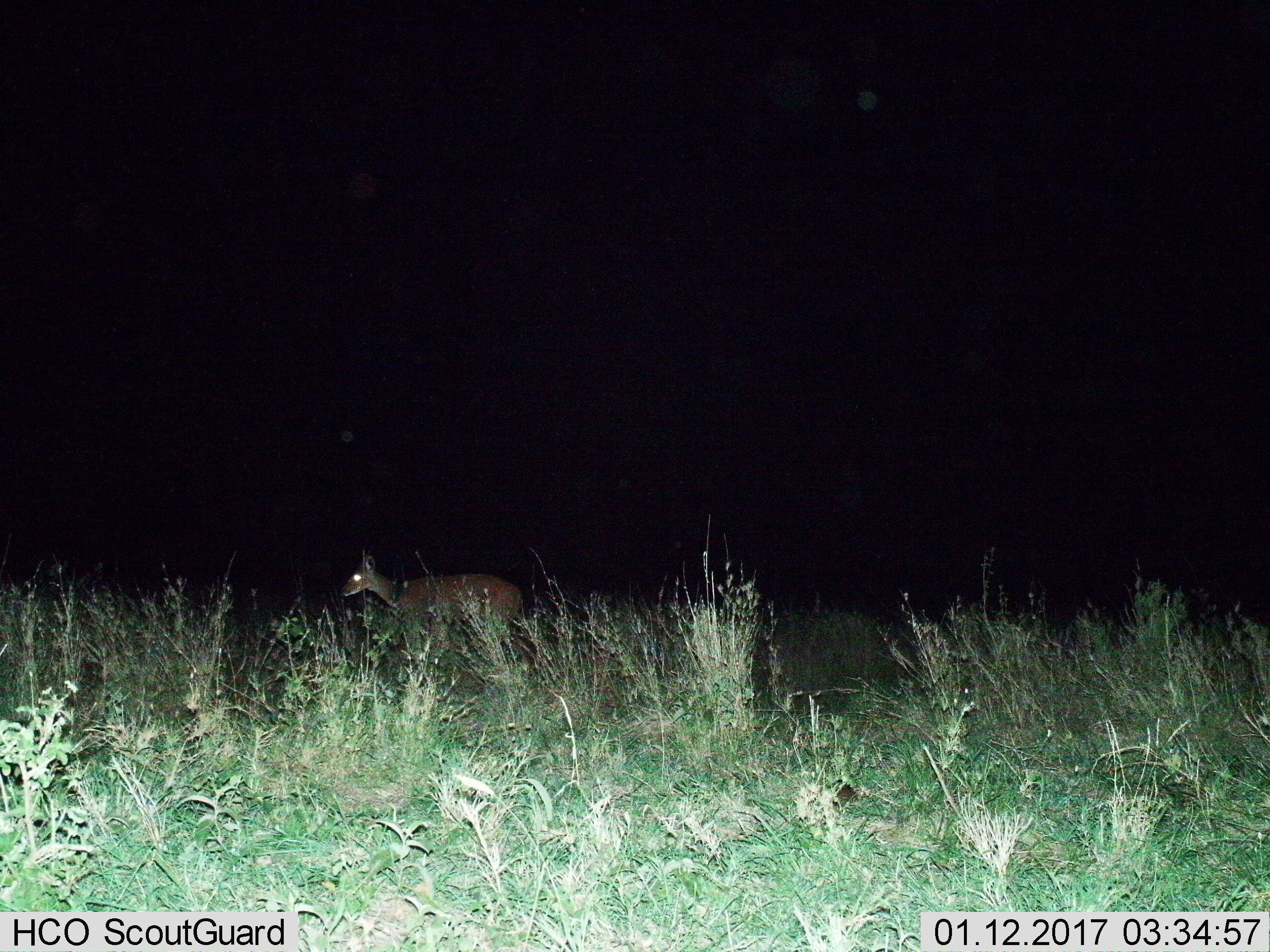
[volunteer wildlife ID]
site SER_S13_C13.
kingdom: Animalia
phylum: Chordata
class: Mammalia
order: Artiodactyla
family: Bovidae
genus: Sylvicapra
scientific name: Sylvicapra grimmia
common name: common duiker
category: duikercommongrey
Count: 1.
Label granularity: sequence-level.